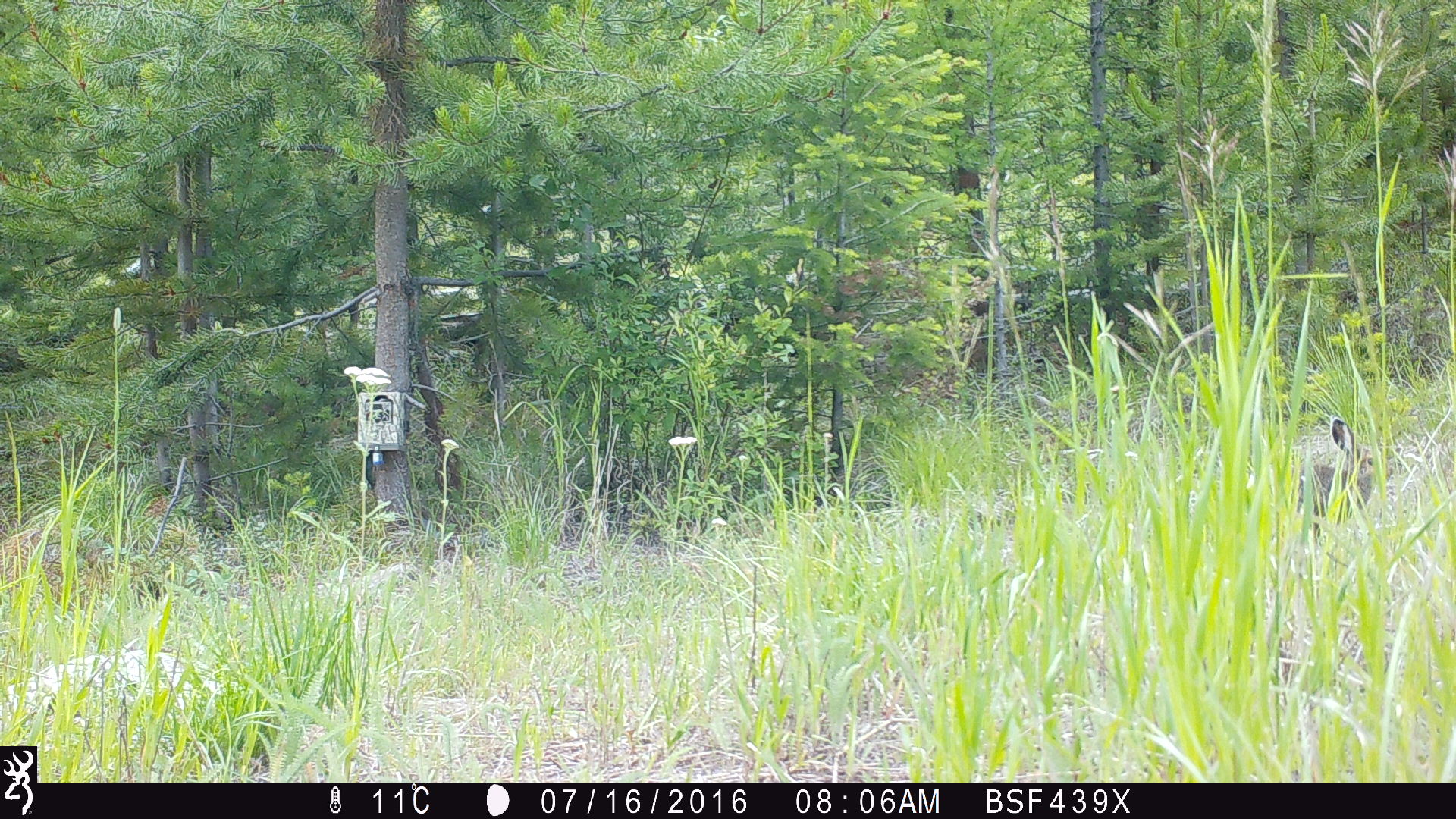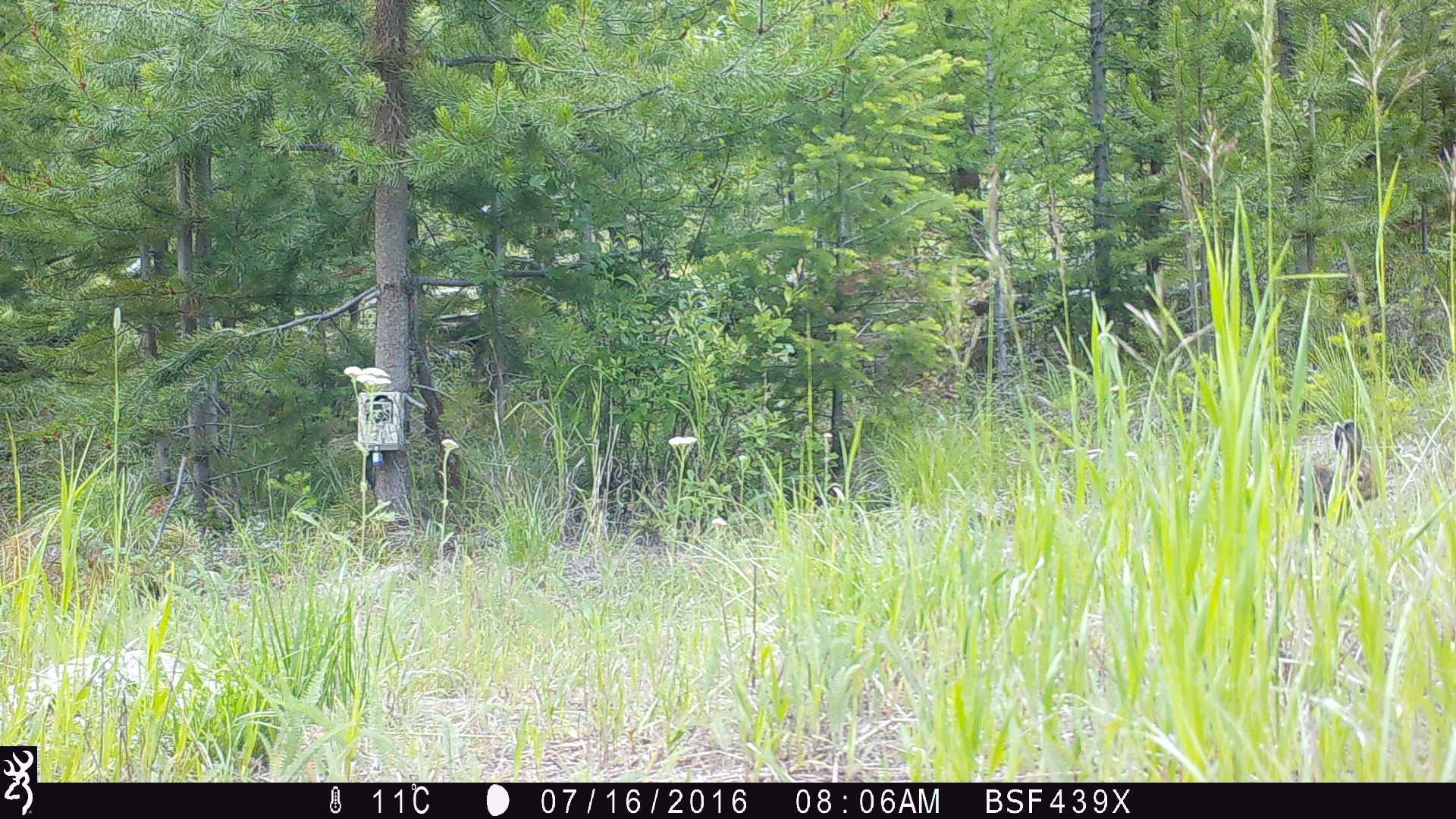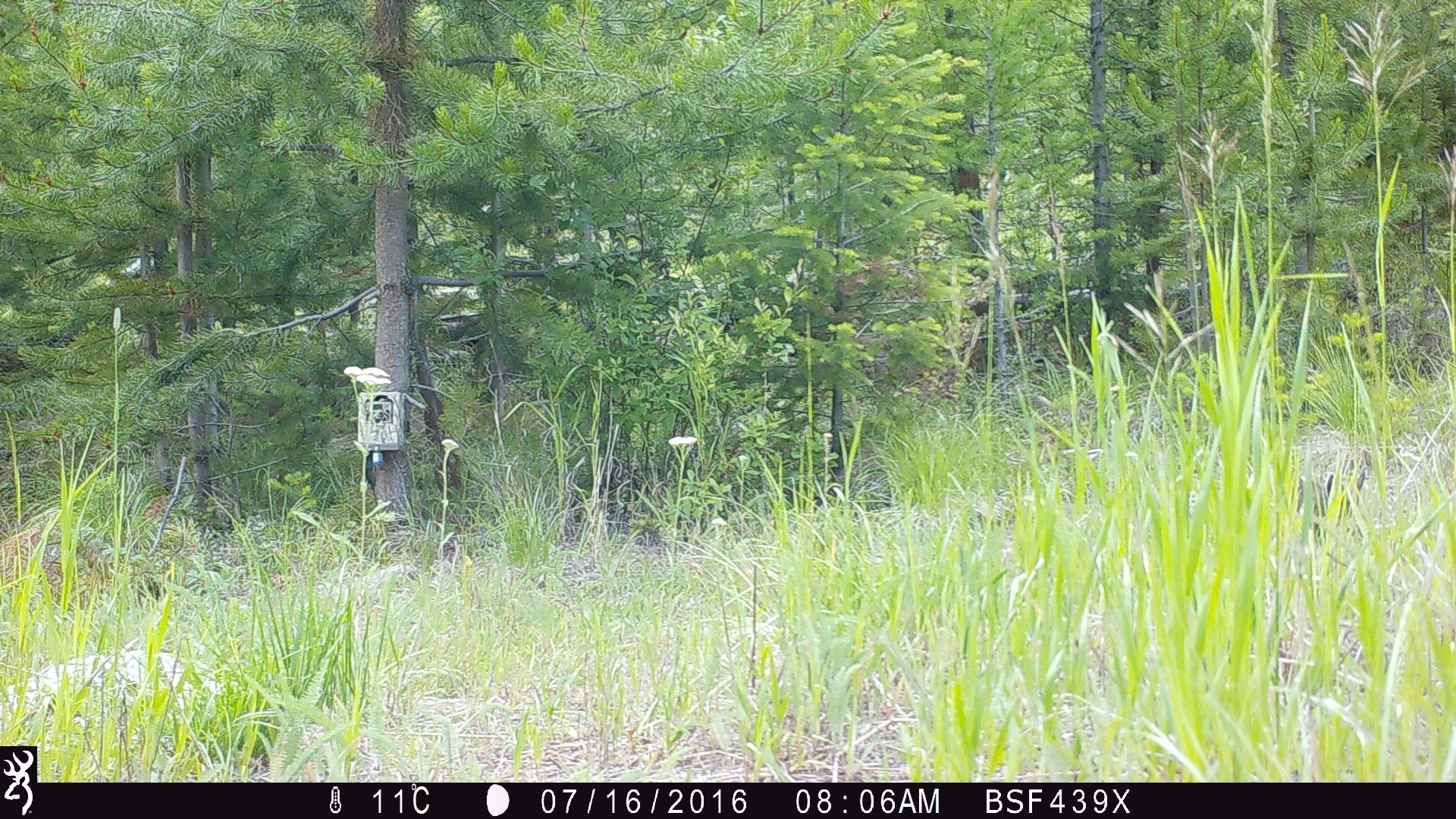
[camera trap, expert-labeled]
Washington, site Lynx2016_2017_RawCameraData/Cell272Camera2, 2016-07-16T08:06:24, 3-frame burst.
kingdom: Animalia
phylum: Chordata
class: Mammalia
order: Lagomorpha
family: Leporidae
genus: Lepus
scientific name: Lepus americanus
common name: snowshoe hare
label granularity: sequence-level